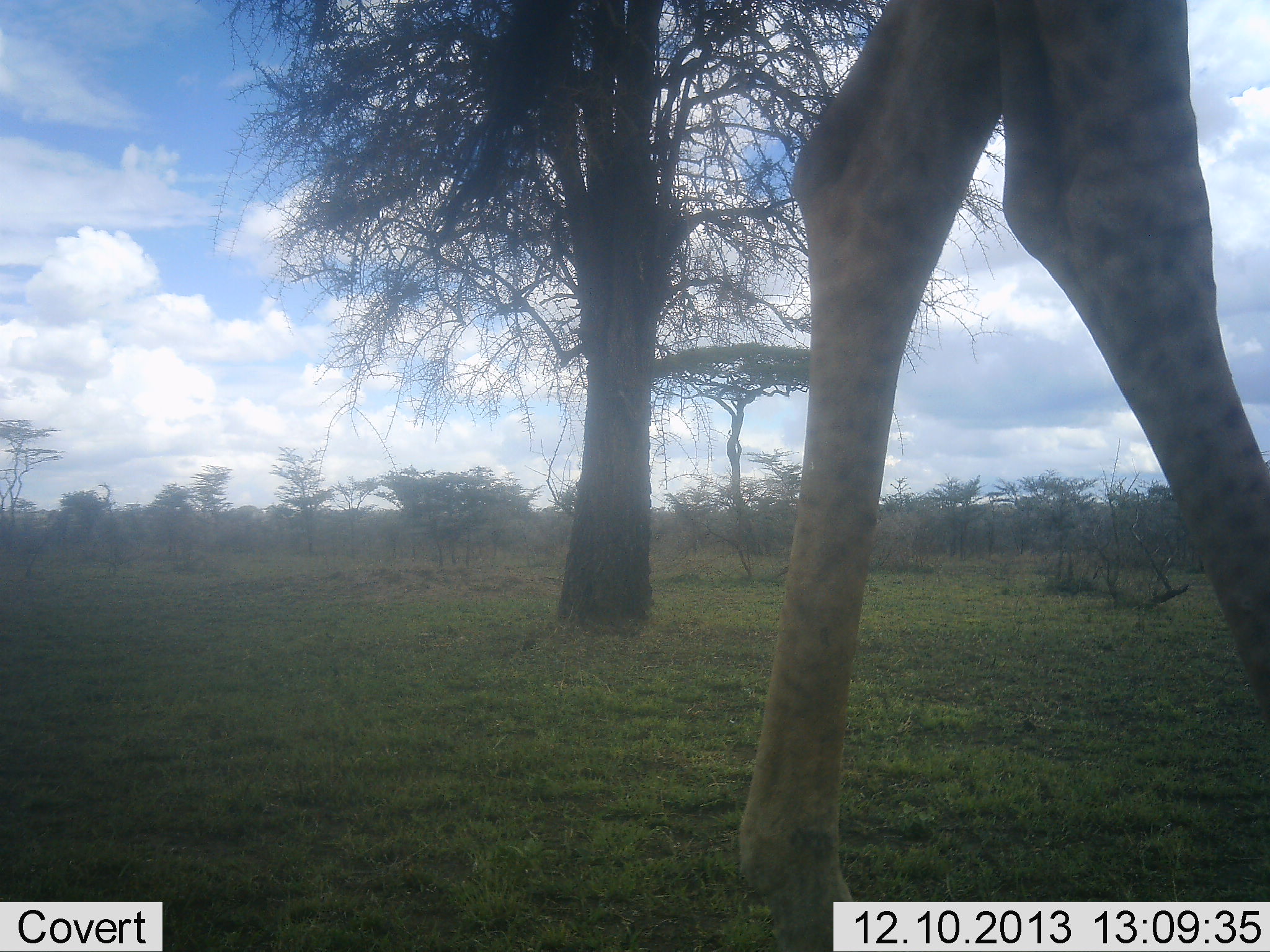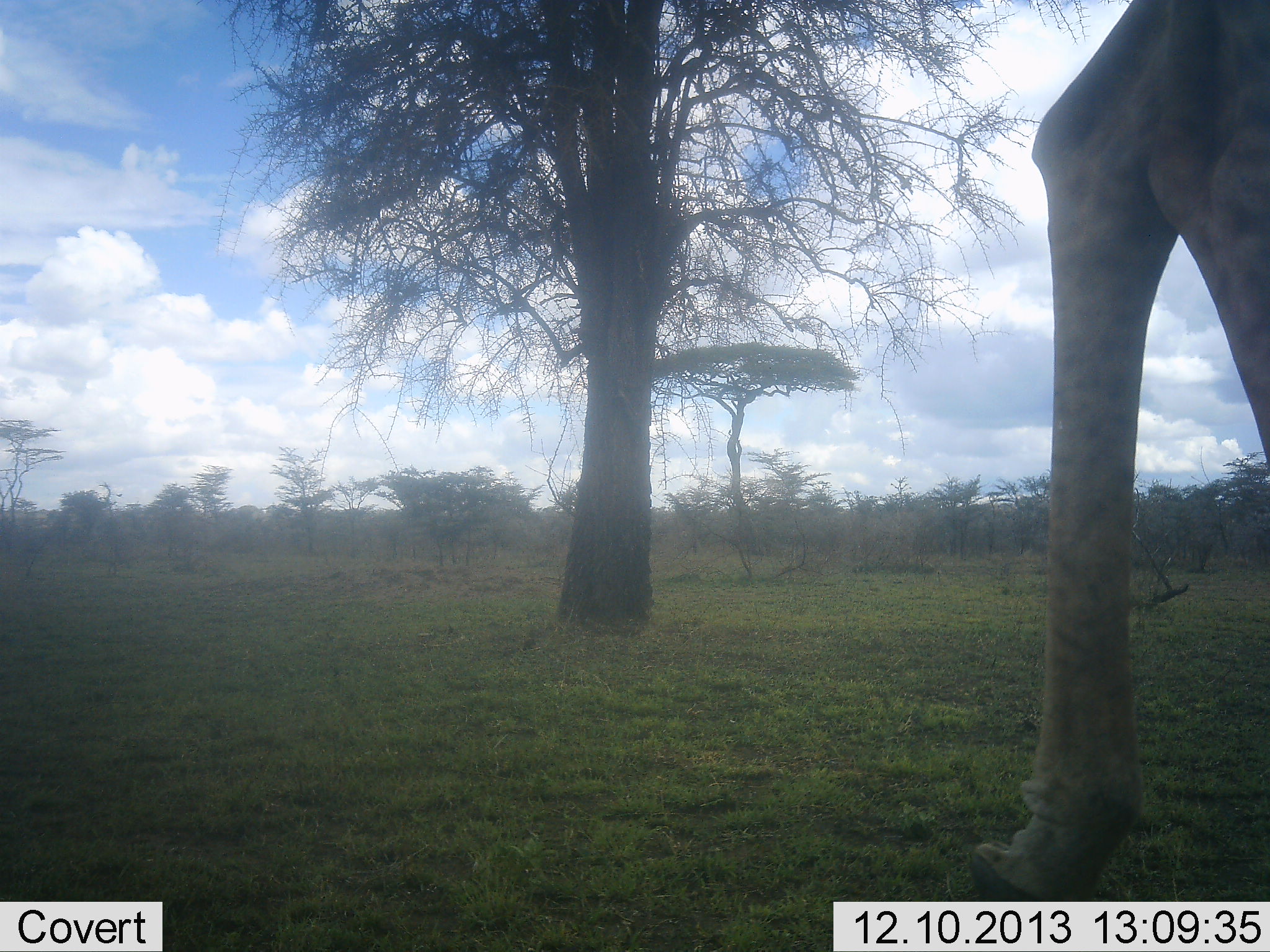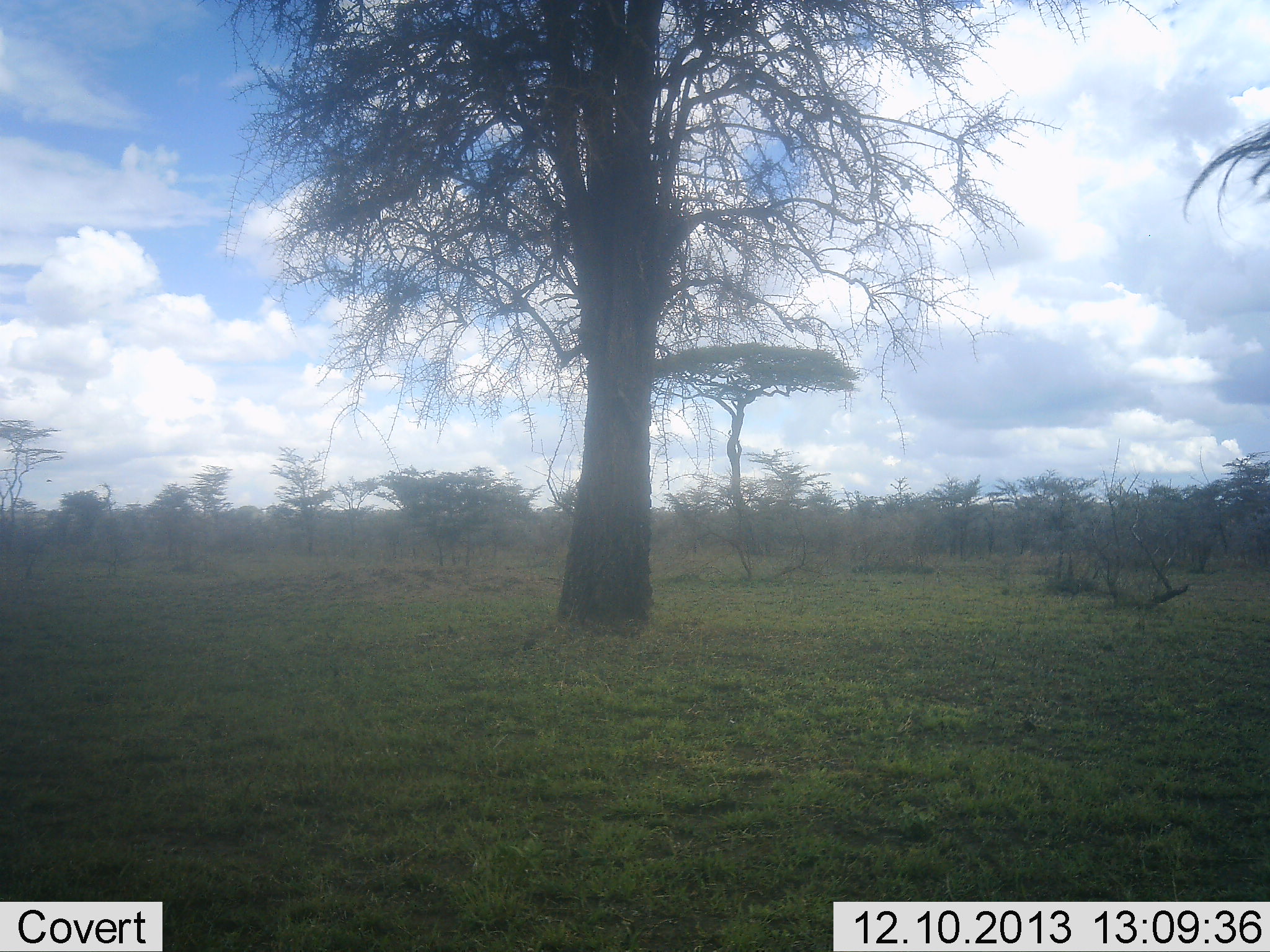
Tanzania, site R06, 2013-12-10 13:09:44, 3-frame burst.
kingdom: Animalia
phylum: Chordata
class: Mammalia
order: Artiodactyla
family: Giraffidae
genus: Giraffa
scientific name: Giraffa camelopardalis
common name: giraffe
Giraffe (Giraffa camelopardalis), count 1. Behavior (volunteer vote fractions): standing 0%, resting 0%, moving 100%, interacting 0%. Young present (vote fraction): 0%. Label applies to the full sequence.